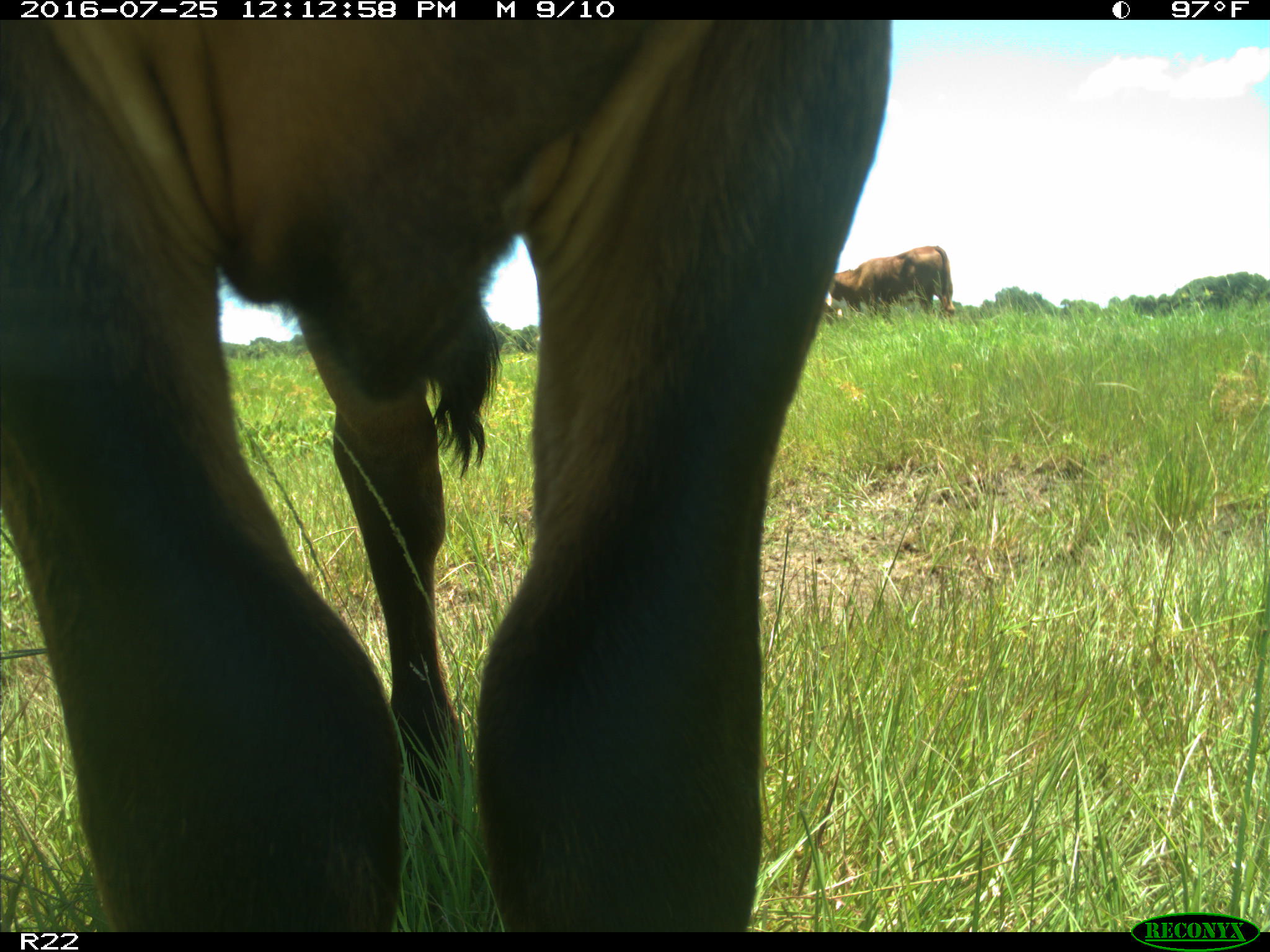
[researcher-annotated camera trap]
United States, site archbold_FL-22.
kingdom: Animalia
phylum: Chordata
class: Mammalia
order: Artiodactyla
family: Bovidae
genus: Bos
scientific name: Bos taurus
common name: domestic cow